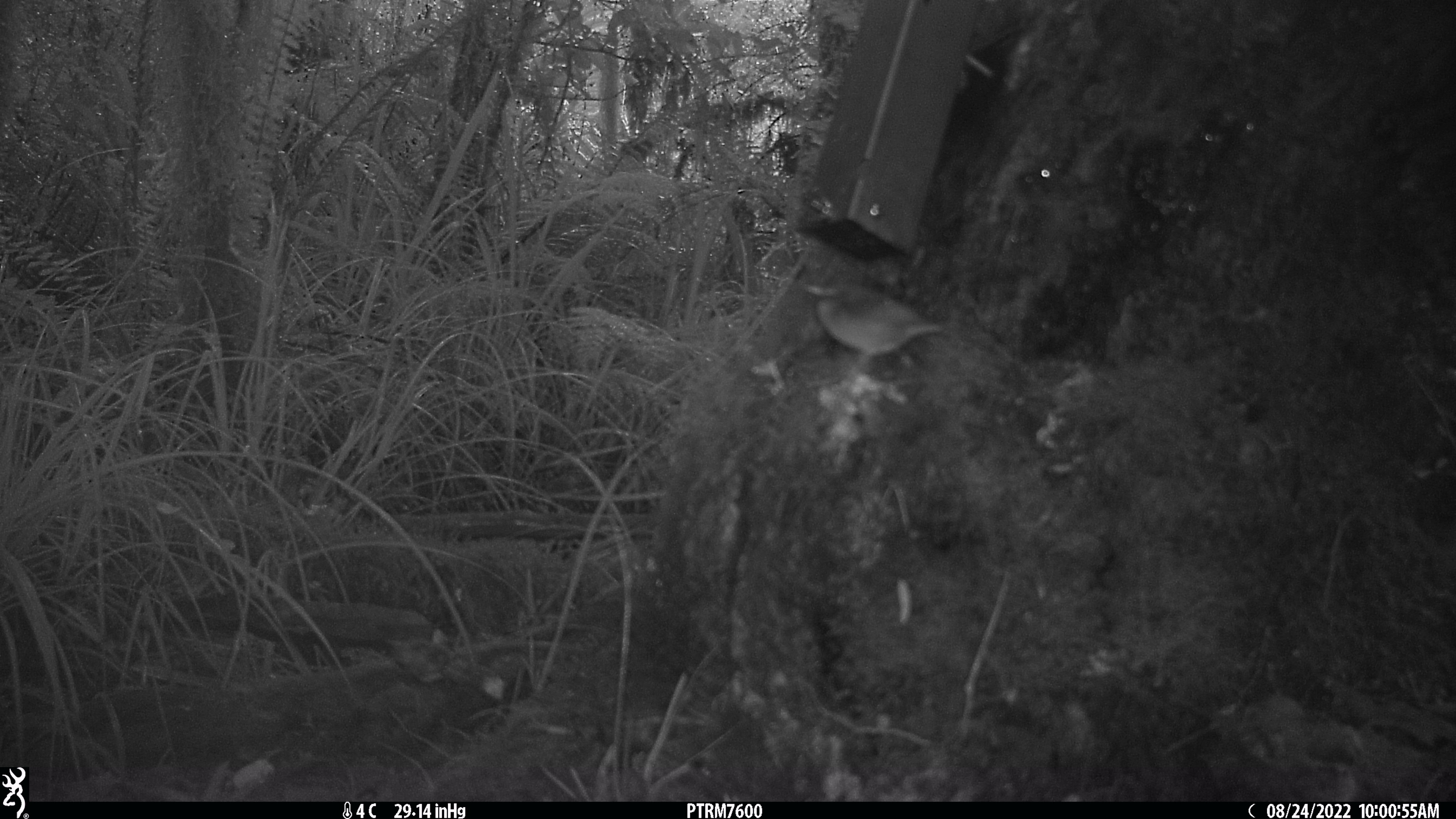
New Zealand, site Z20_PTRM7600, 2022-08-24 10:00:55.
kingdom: Animalia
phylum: Chordata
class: Aves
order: Passeriformes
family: Zosteropidae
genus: Zosterops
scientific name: Zosterops lateralis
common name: silvereye